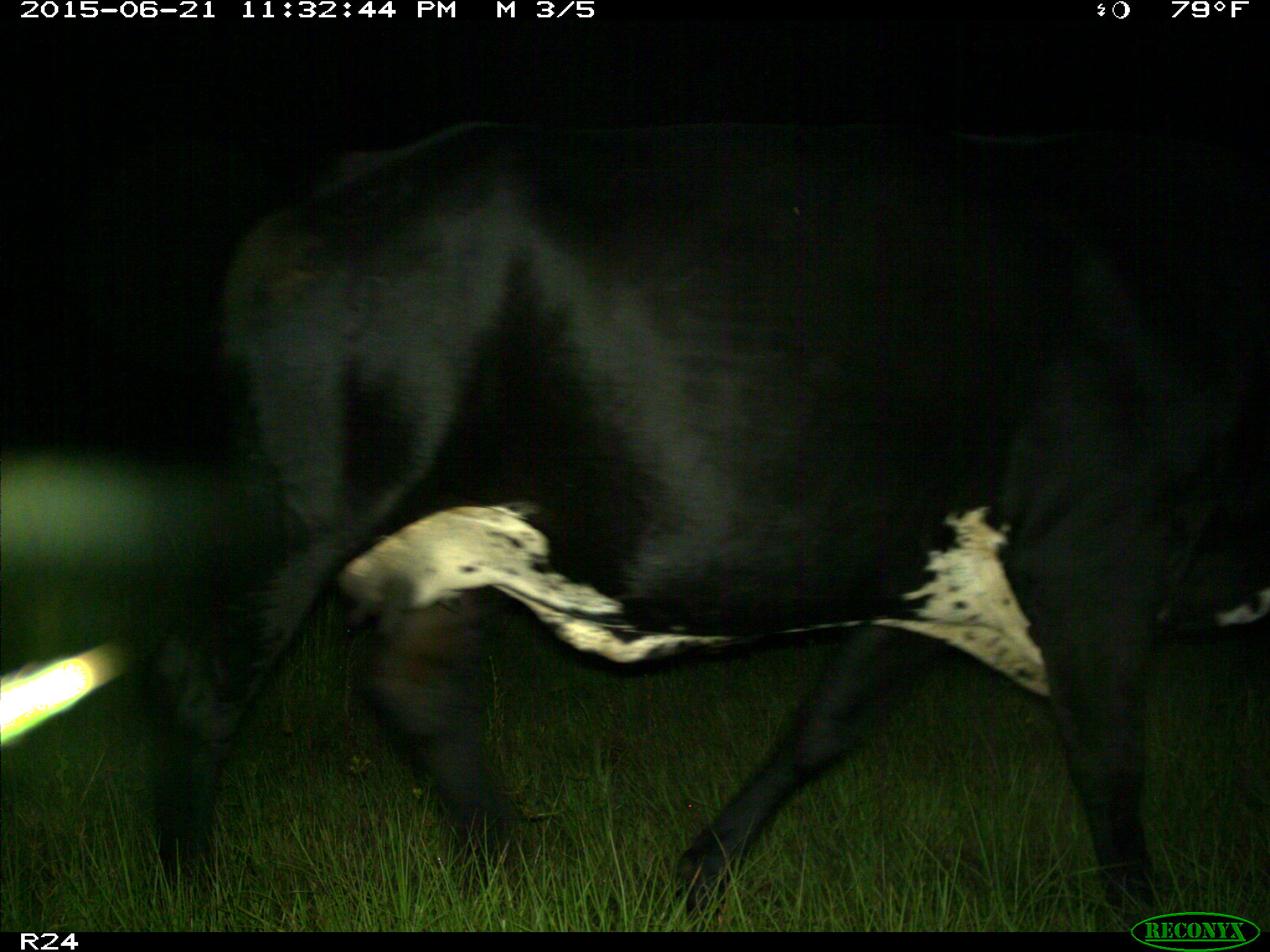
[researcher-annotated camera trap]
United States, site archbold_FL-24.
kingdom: Animalia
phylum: Chordata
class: Mammalia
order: Artiodactyla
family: Bovidae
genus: Bos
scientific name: Bos taurus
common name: domestic cow